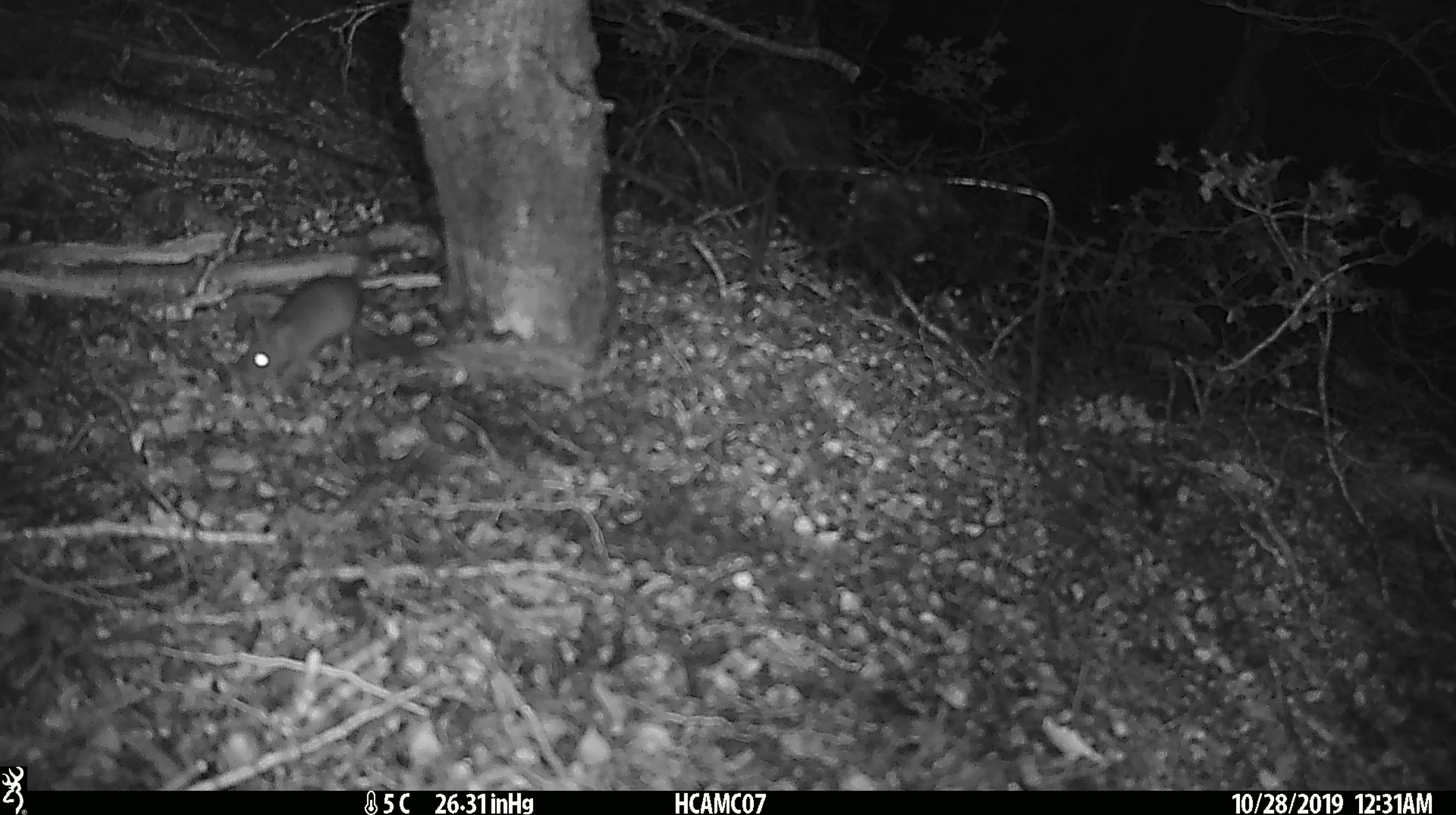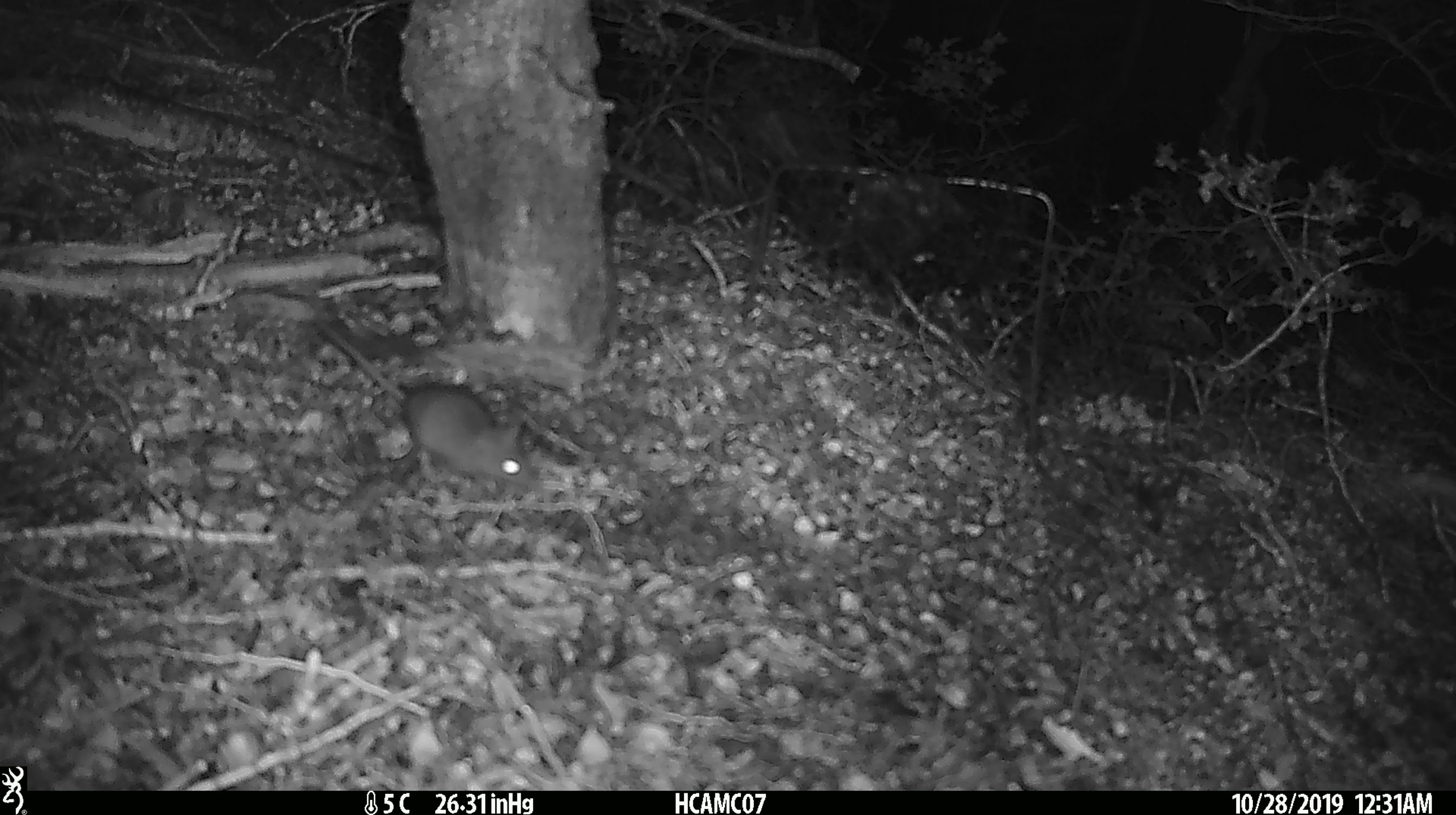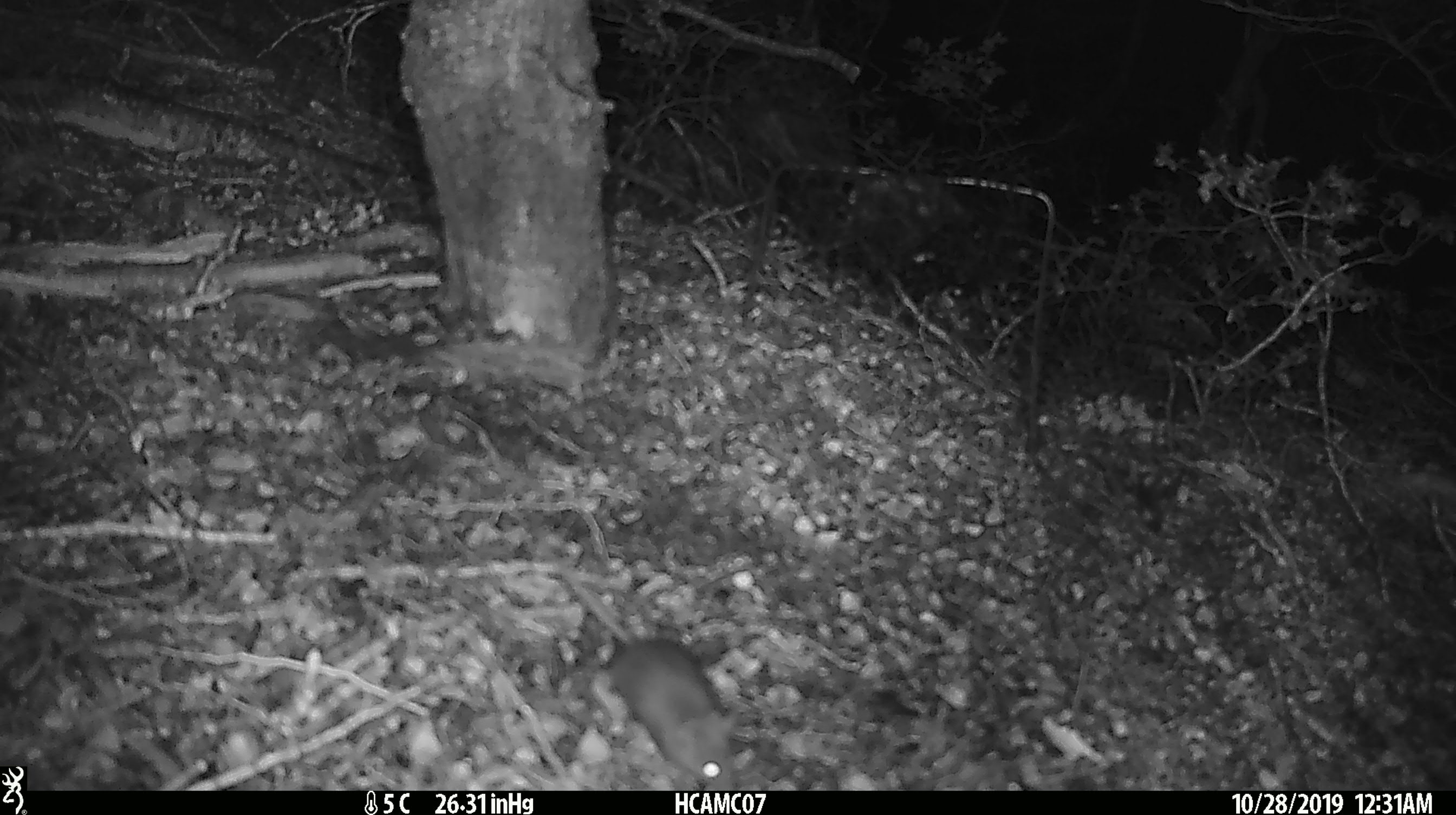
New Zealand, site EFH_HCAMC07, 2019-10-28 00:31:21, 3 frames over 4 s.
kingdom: Animalia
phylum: Chordata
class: Mammalia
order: Rodentia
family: Muridae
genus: Mus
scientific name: Mus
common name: mouse